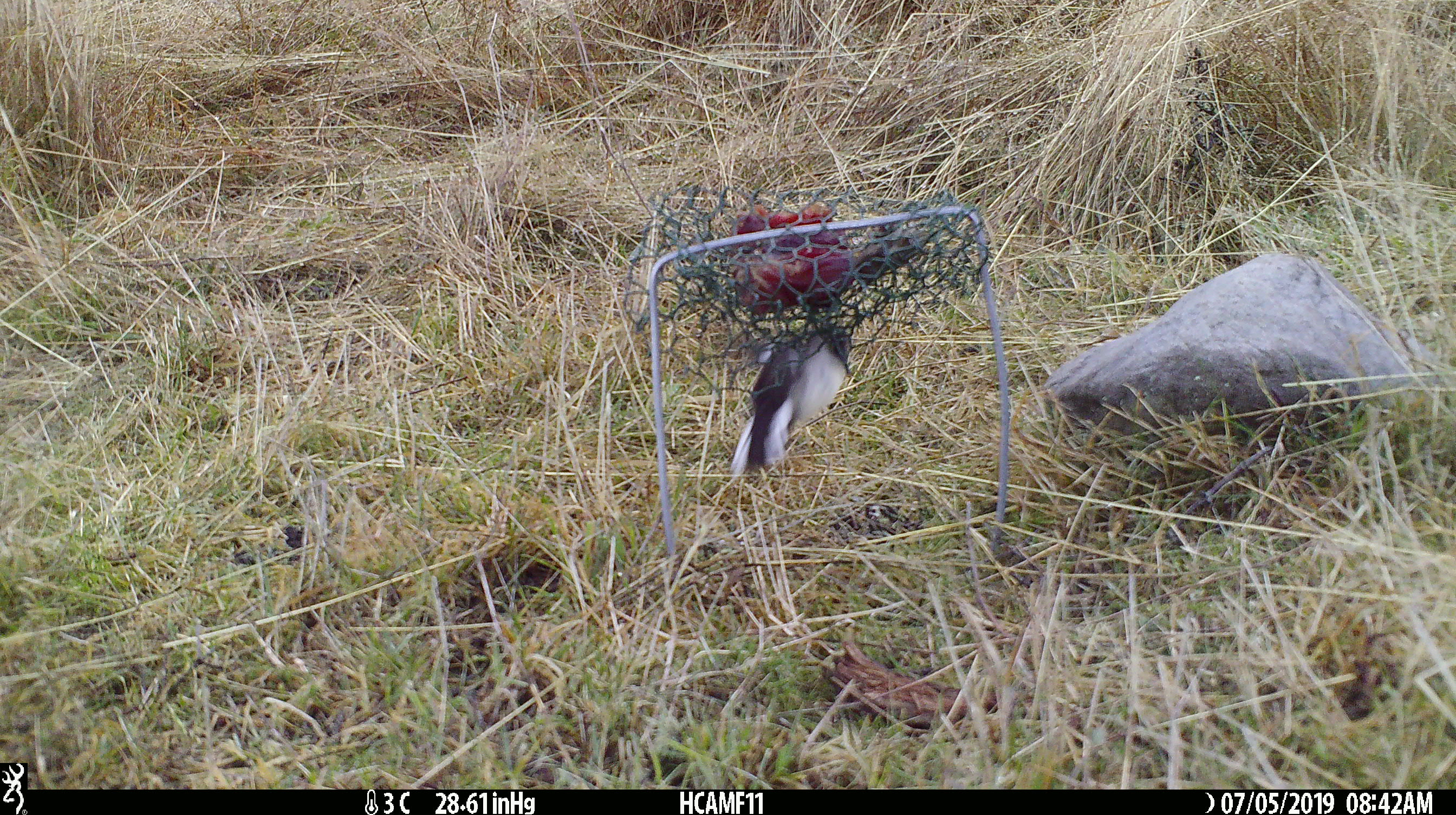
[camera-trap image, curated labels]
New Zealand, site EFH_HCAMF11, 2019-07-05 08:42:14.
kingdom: Animalia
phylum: Chordata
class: Aves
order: Passeriformes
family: Petroicidae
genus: Petroica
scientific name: Petroica macrocephala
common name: tomtit